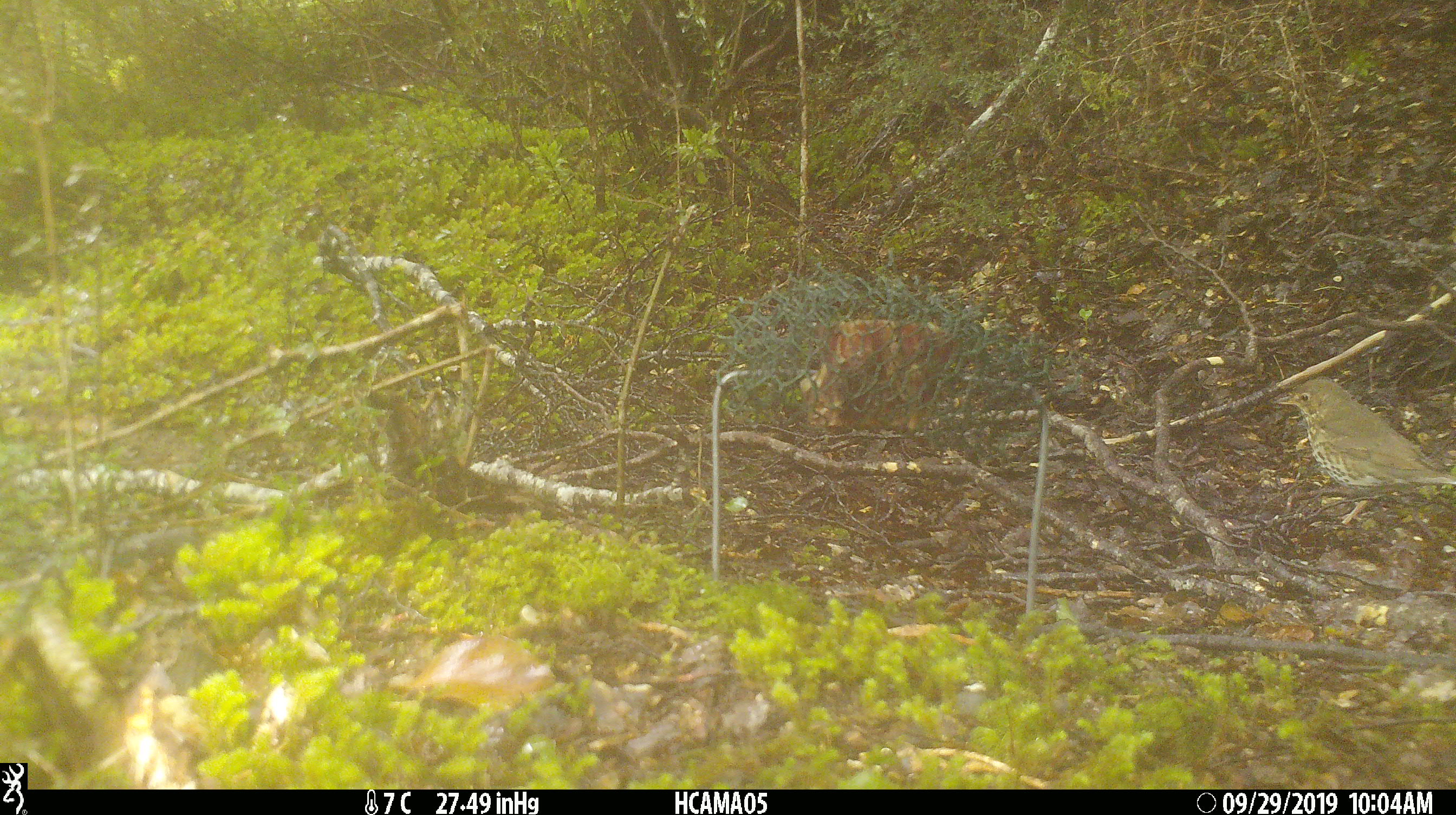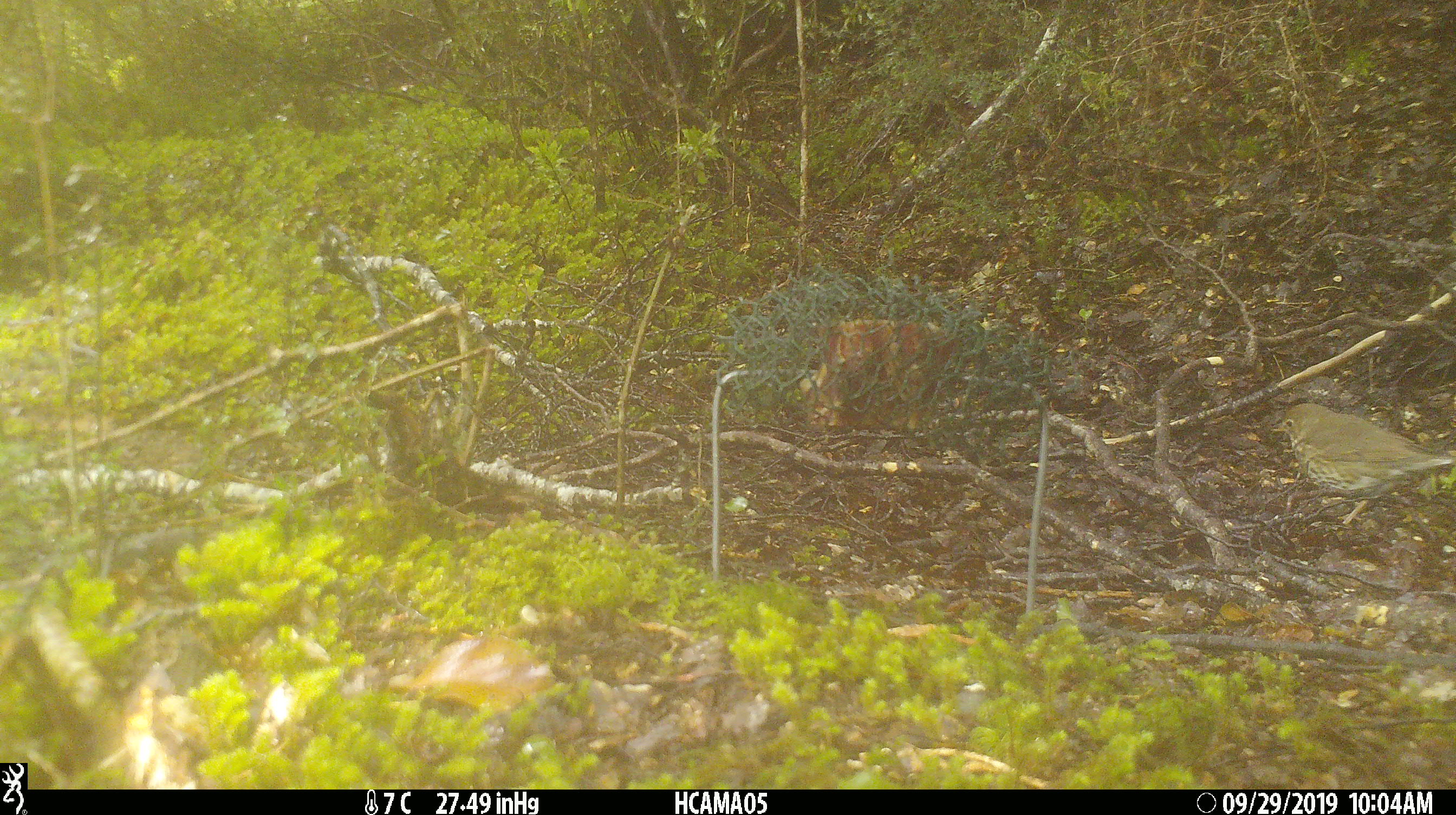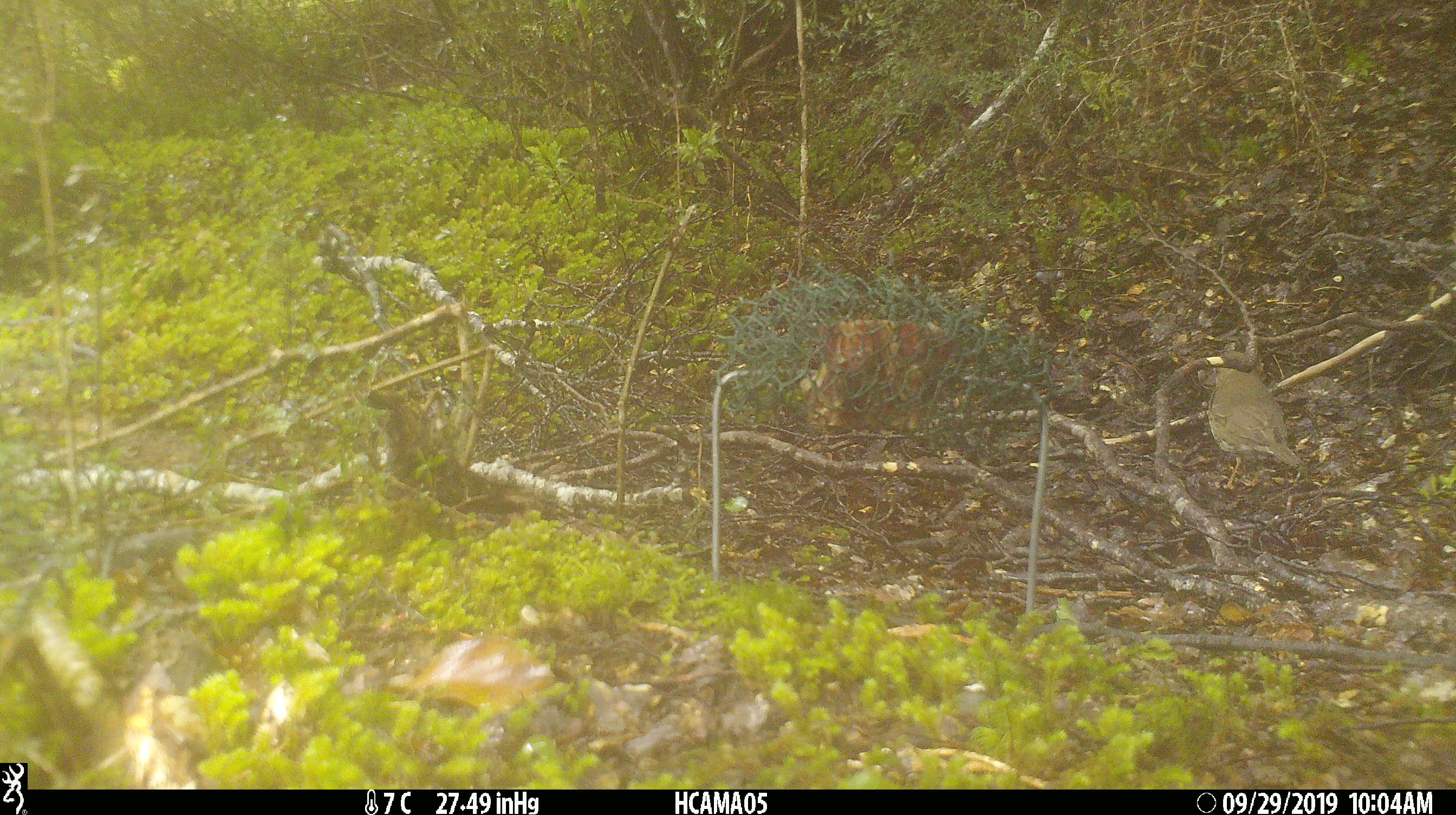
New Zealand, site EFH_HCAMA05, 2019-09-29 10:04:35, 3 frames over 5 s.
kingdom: Animalia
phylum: Chordata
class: Aves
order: Passeriformes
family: Turdidae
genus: Turdus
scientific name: Turdus philomelos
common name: song thrush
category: thrush